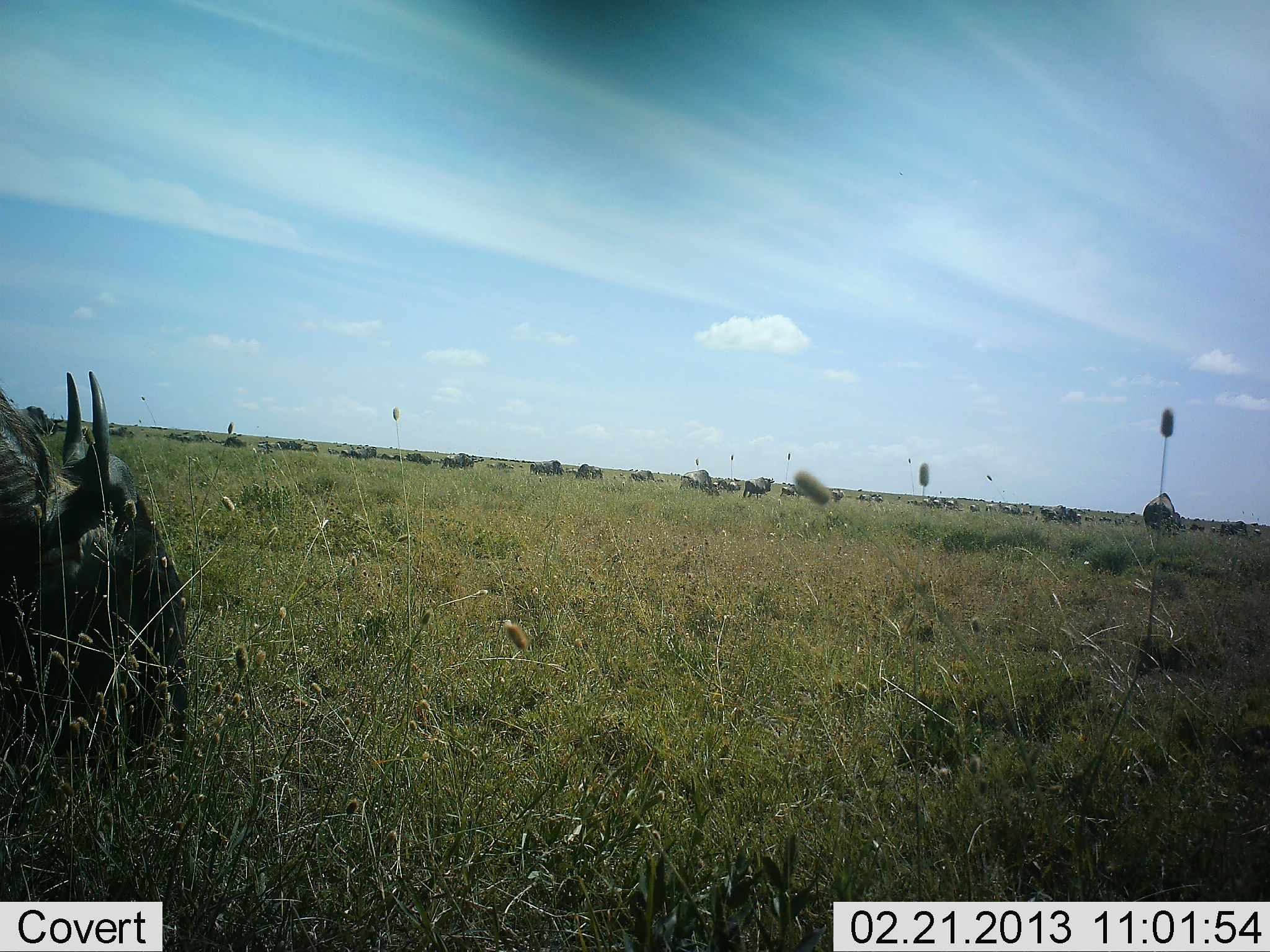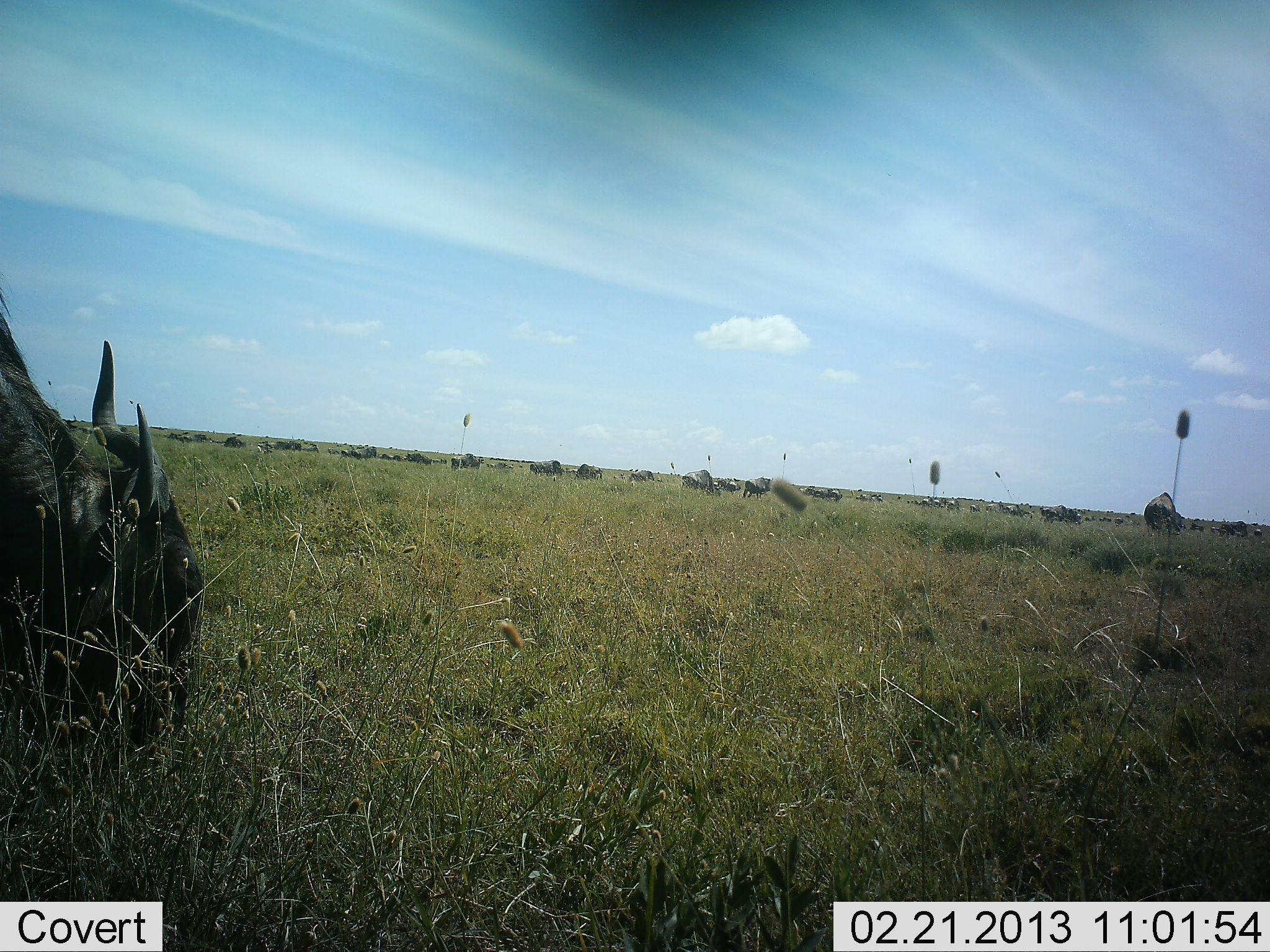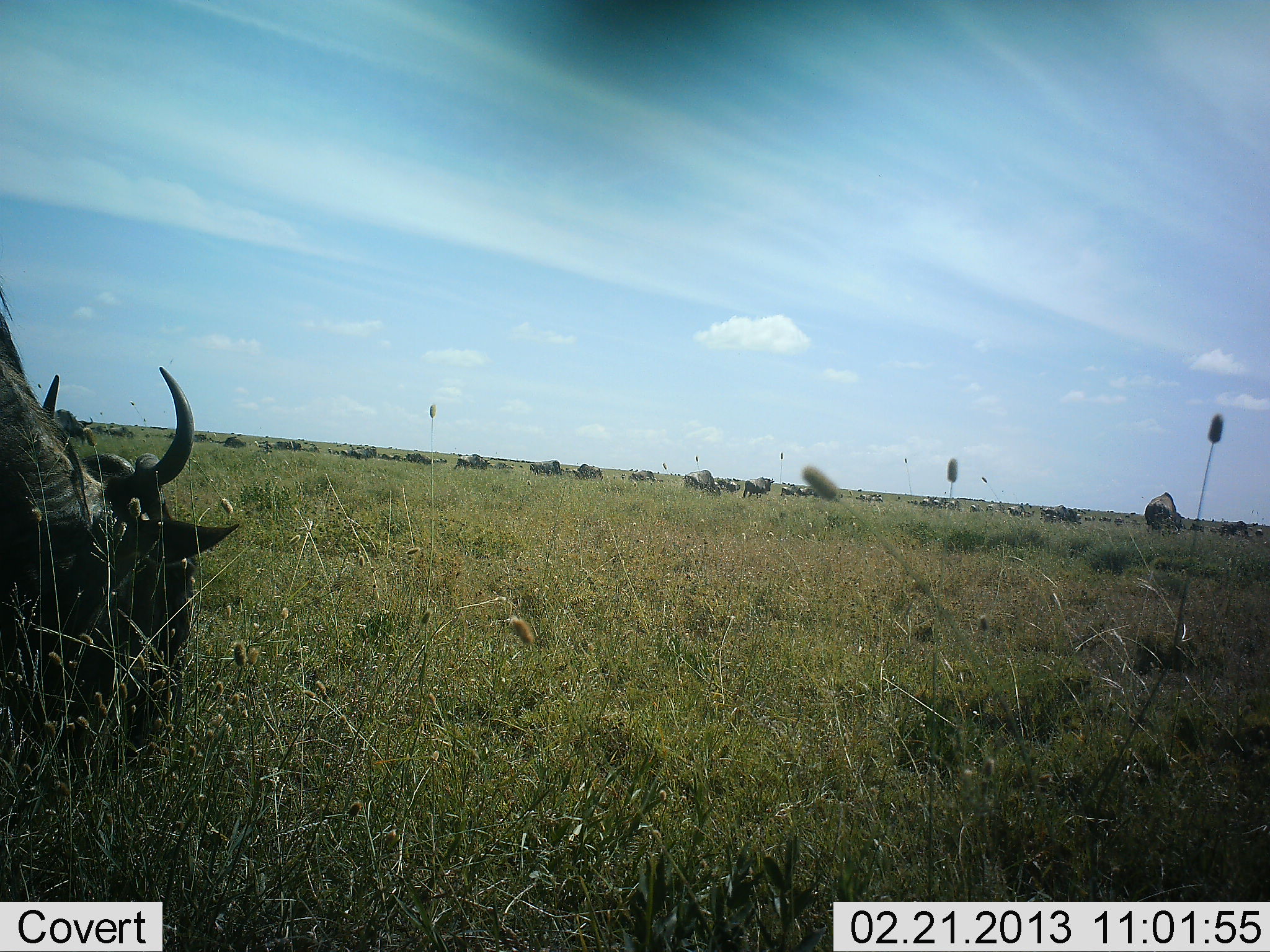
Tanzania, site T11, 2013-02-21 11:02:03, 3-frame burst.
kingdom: Animalia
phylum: Chordata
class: Mammalia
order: Artiodactyla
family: Bovidae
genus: Connochaetes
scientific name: Connochaetes taurinus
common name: blue wildebeest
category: wildebeest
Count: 11-50.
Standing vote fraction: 28%.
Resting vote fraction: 0%.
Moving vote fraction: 22%.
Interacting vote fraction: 0%.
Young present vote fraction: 0%.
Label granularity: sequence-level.